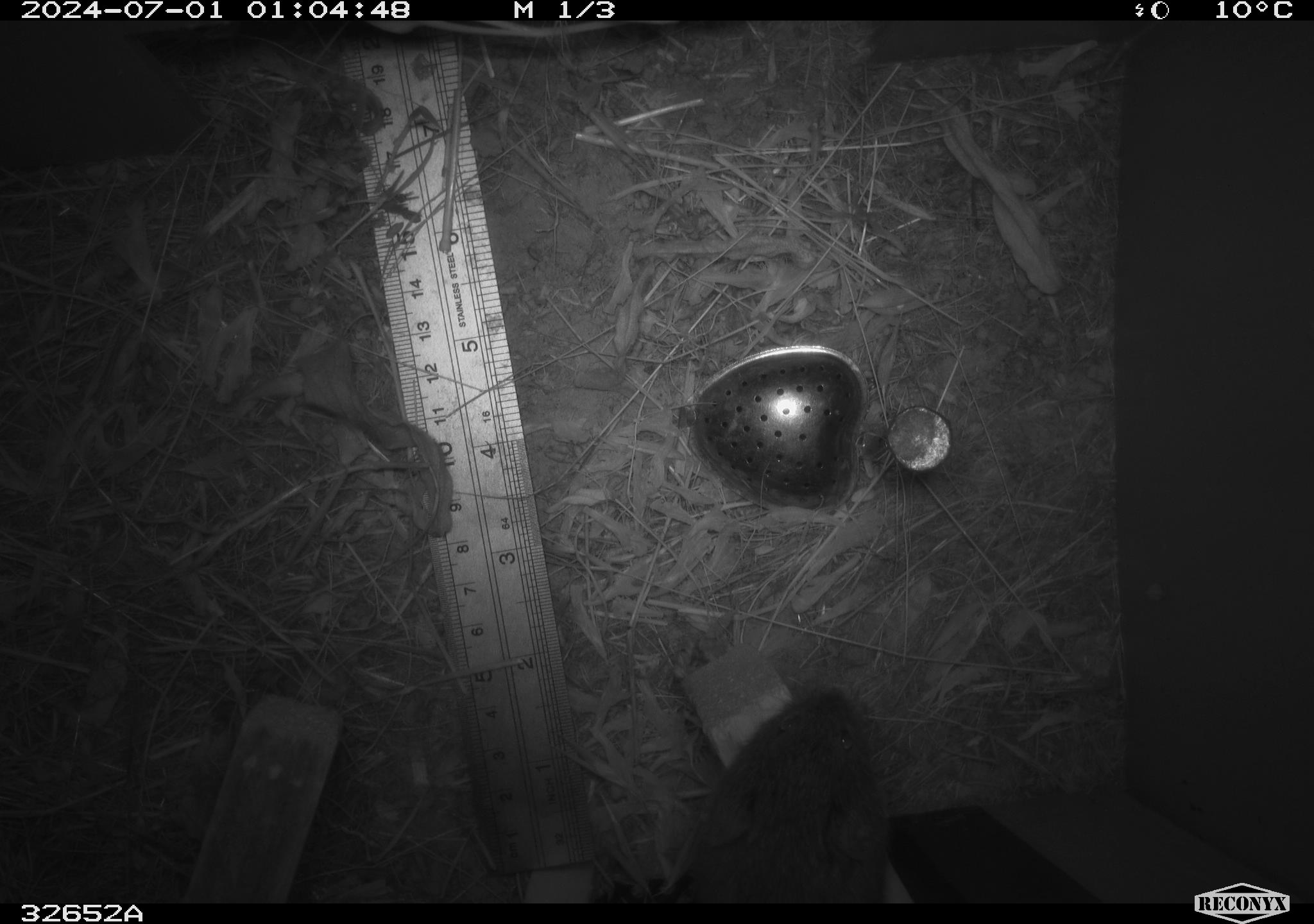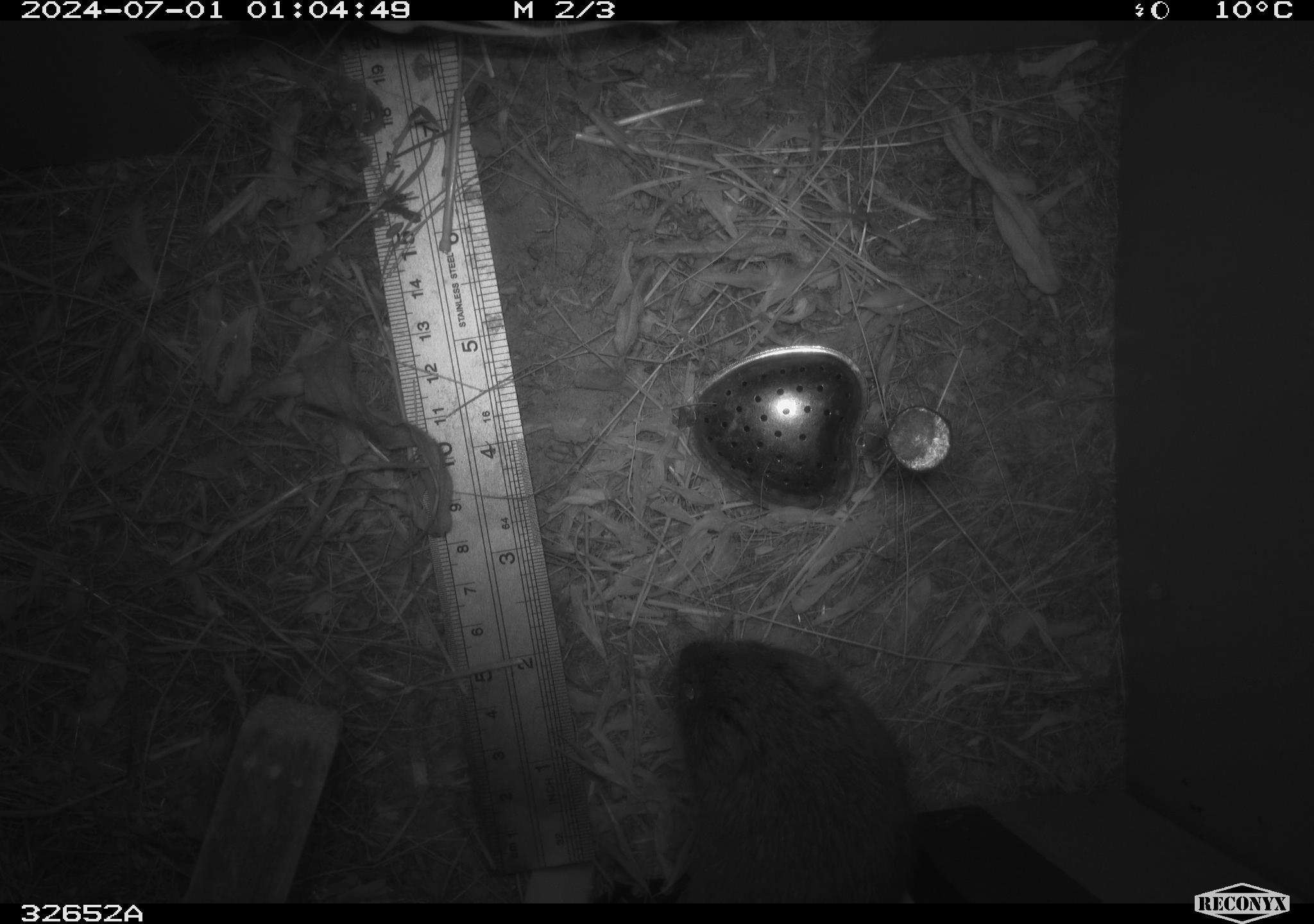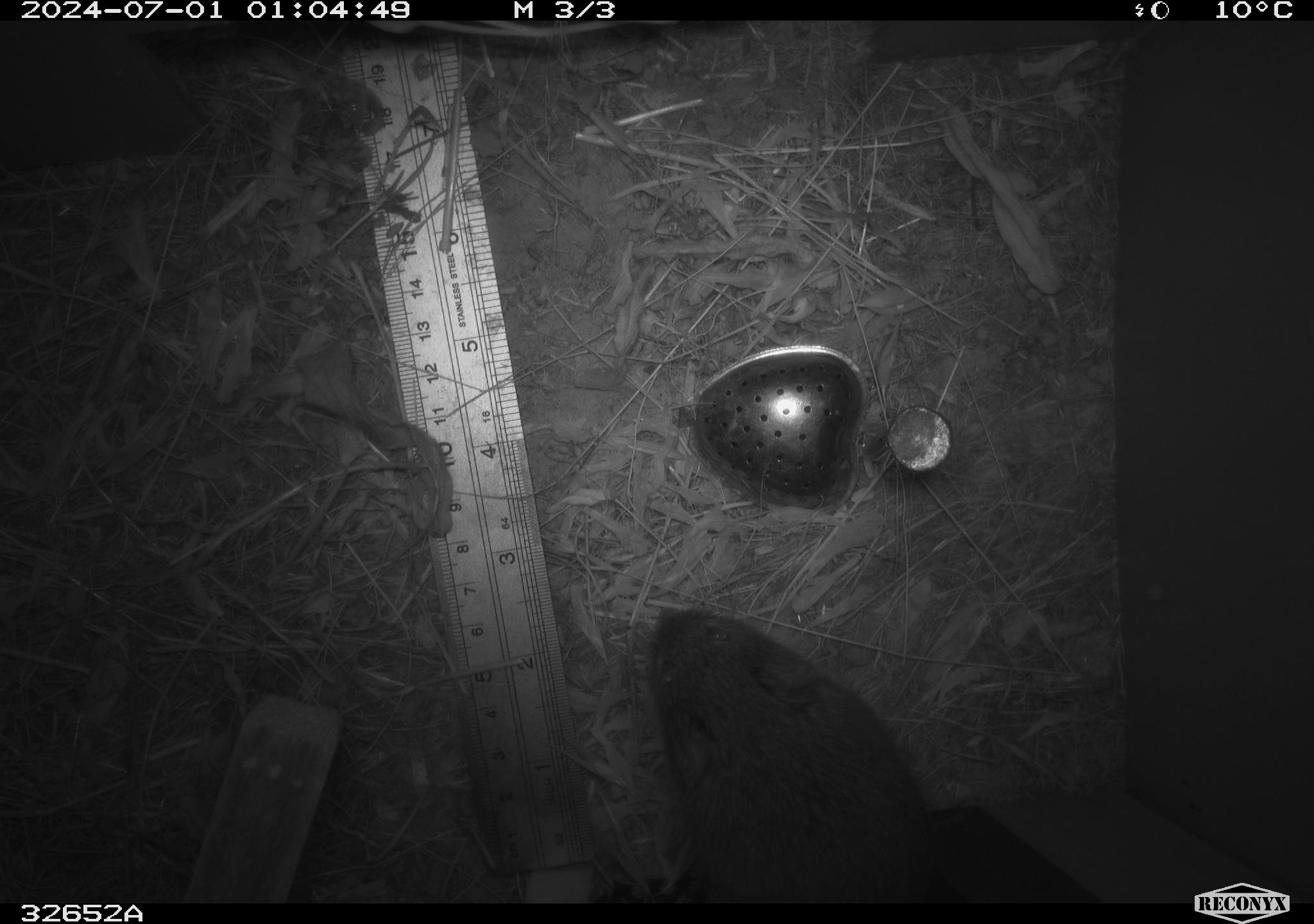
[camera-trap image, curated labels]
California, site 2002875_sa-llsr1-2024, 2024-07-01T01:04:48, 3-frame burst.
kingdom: Animalia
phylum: Chordata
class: Mammalia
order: Rodentia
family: Cricetidae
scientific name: Arvicolinae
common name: voles, lemmings, and muskrats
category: arvicolinae subfamily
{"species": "arvicolinae subfamily (voles, lemmings, and muskrats) (Arvicolinae)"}